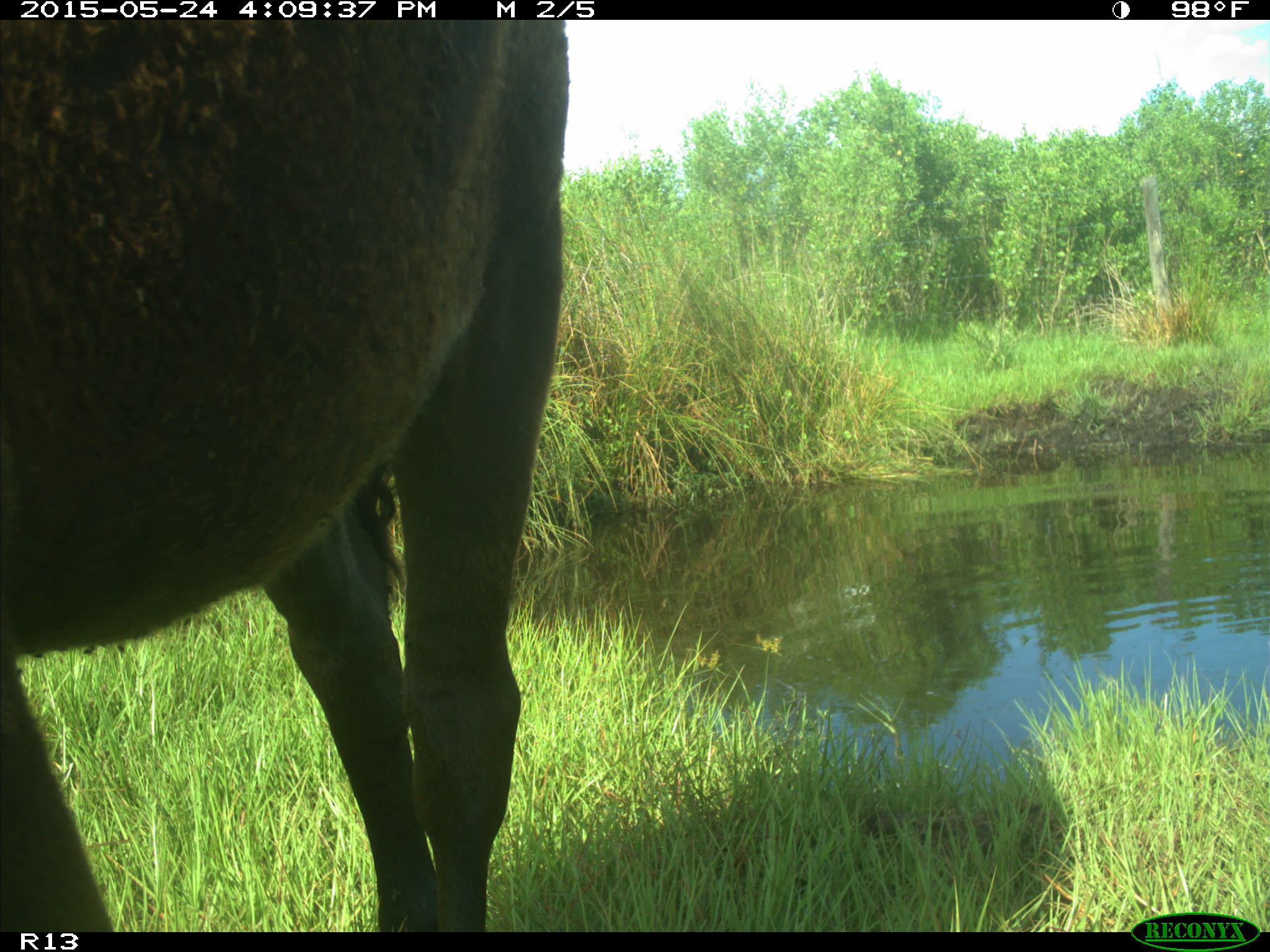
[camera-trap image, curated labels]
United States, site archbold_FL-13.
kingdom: Animalia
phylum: Chordata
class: Mammalia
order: Artiodactyla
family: Bovidae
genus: Bos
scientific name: Bos taurus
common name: domestic cow